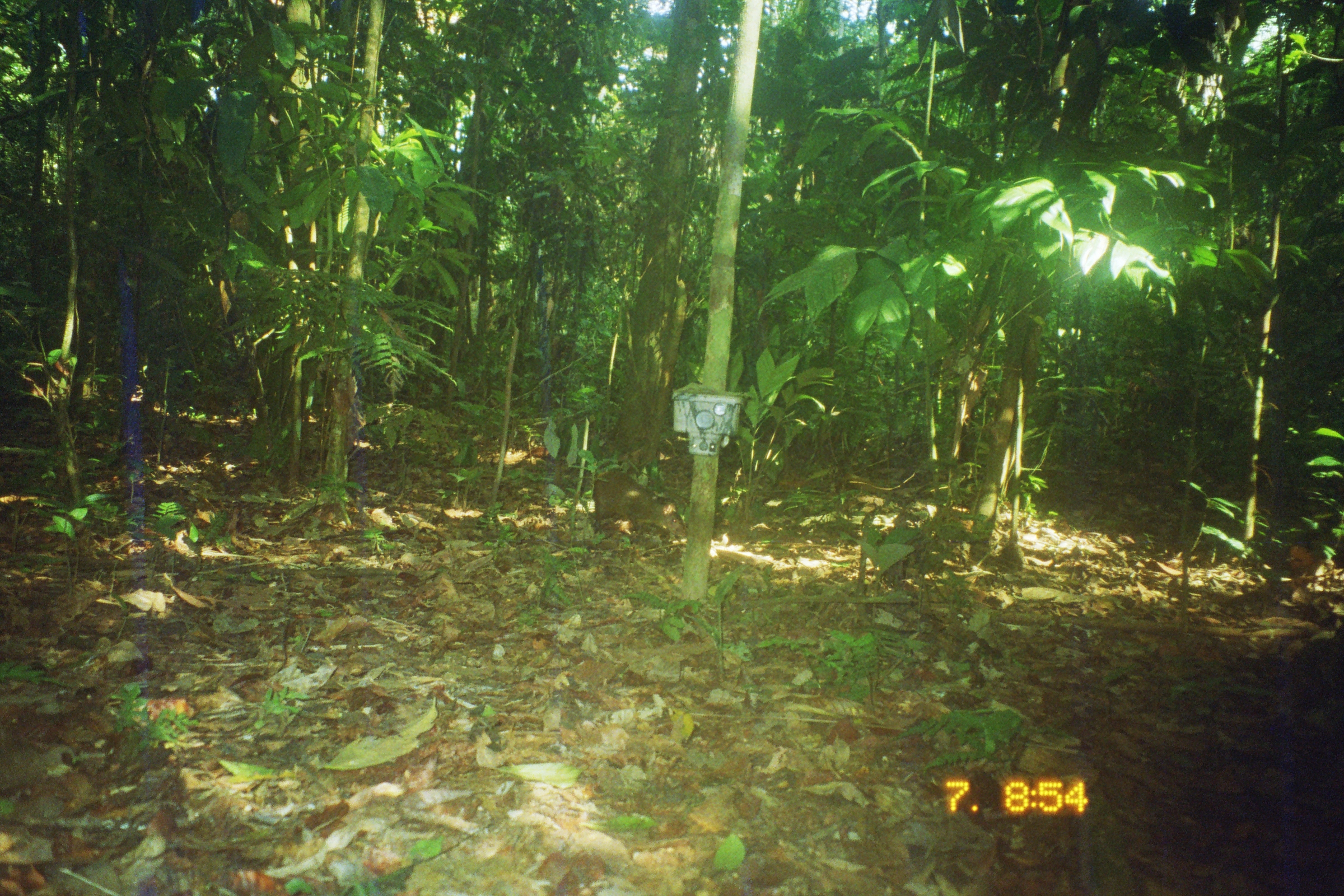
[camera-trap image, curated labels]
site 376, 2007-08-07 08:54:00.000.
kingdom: Animalia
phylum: Chordata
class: Mammalia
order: Rodentia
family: Dasyproctidae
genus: Dasyprocta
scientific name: Dasyprocta punctata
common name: central american agouti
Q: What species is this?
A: Dasyprocta punctata (central american agouti).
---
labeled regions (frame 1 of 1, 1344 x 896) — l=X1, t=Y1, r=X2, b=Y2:
dasyprocta punctata: l=591, t=470, r=688, b=543